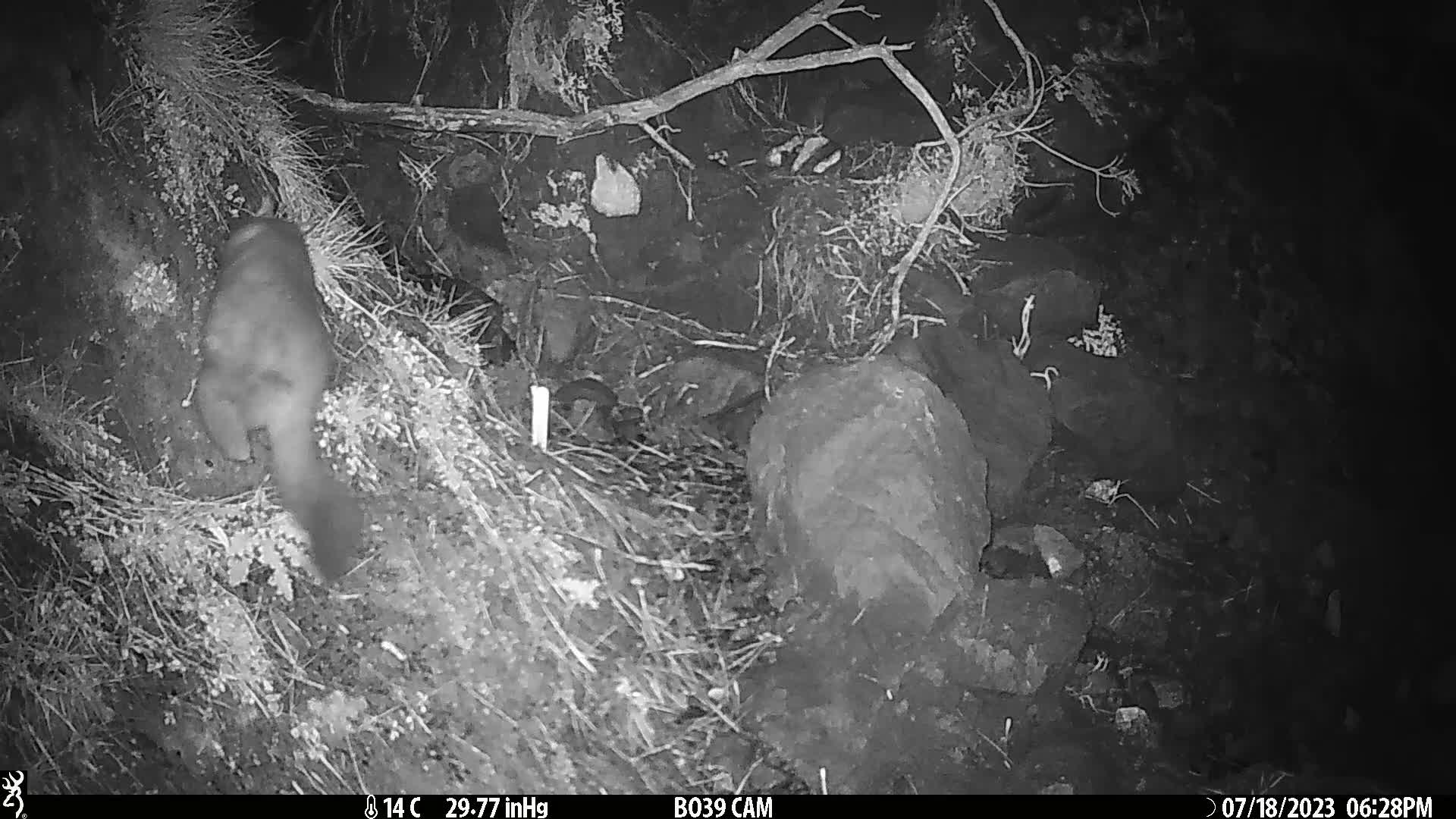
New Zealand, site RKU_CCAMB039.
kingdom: Animalia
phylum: Chordata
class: Mammalia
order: Diprotodontia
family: Phalangeridae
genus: Trichosurus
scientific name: Trichosurus vulpecula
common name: common brushtail possum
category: possum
Possum (common brushtail possum) (Trichosurus vulpecula).